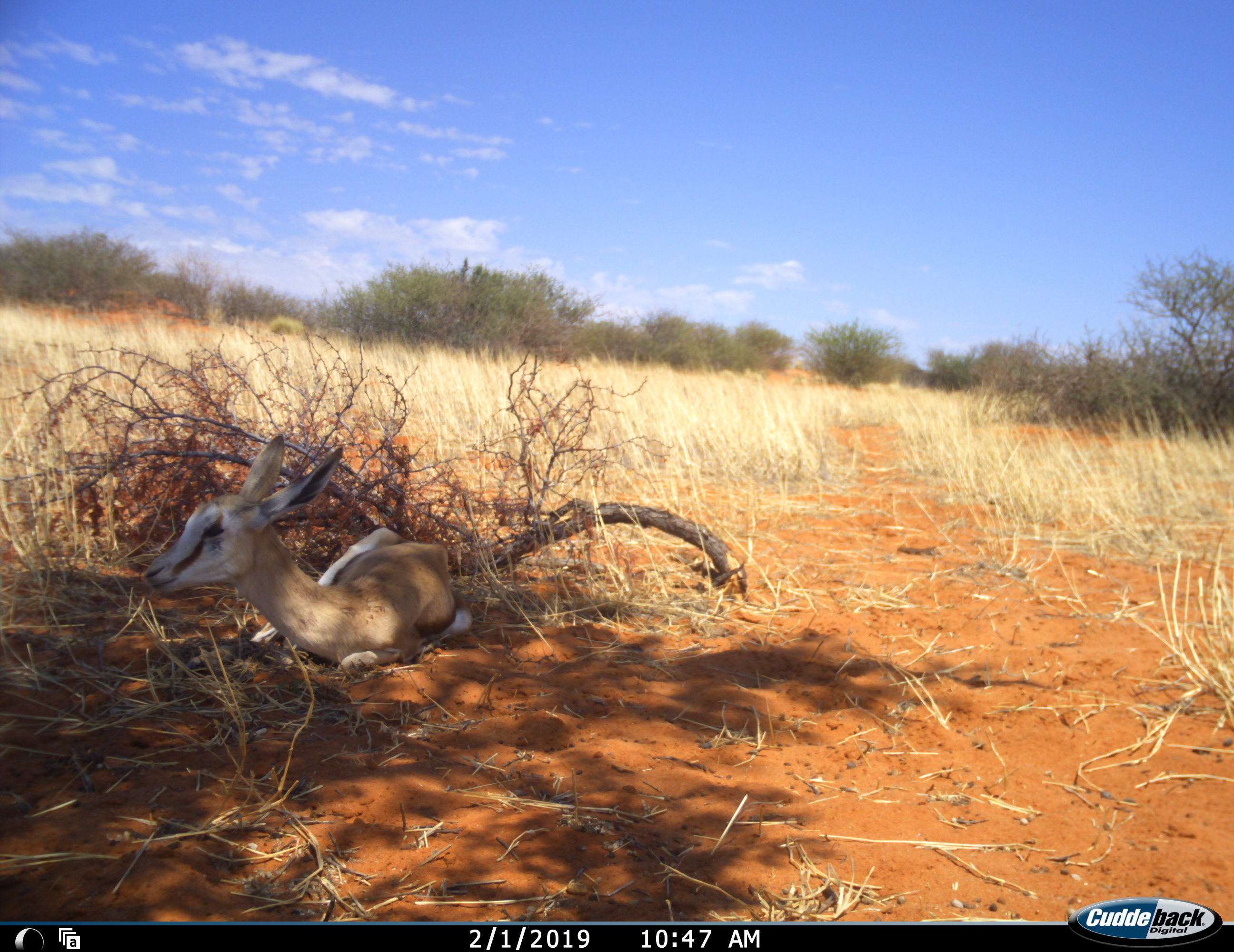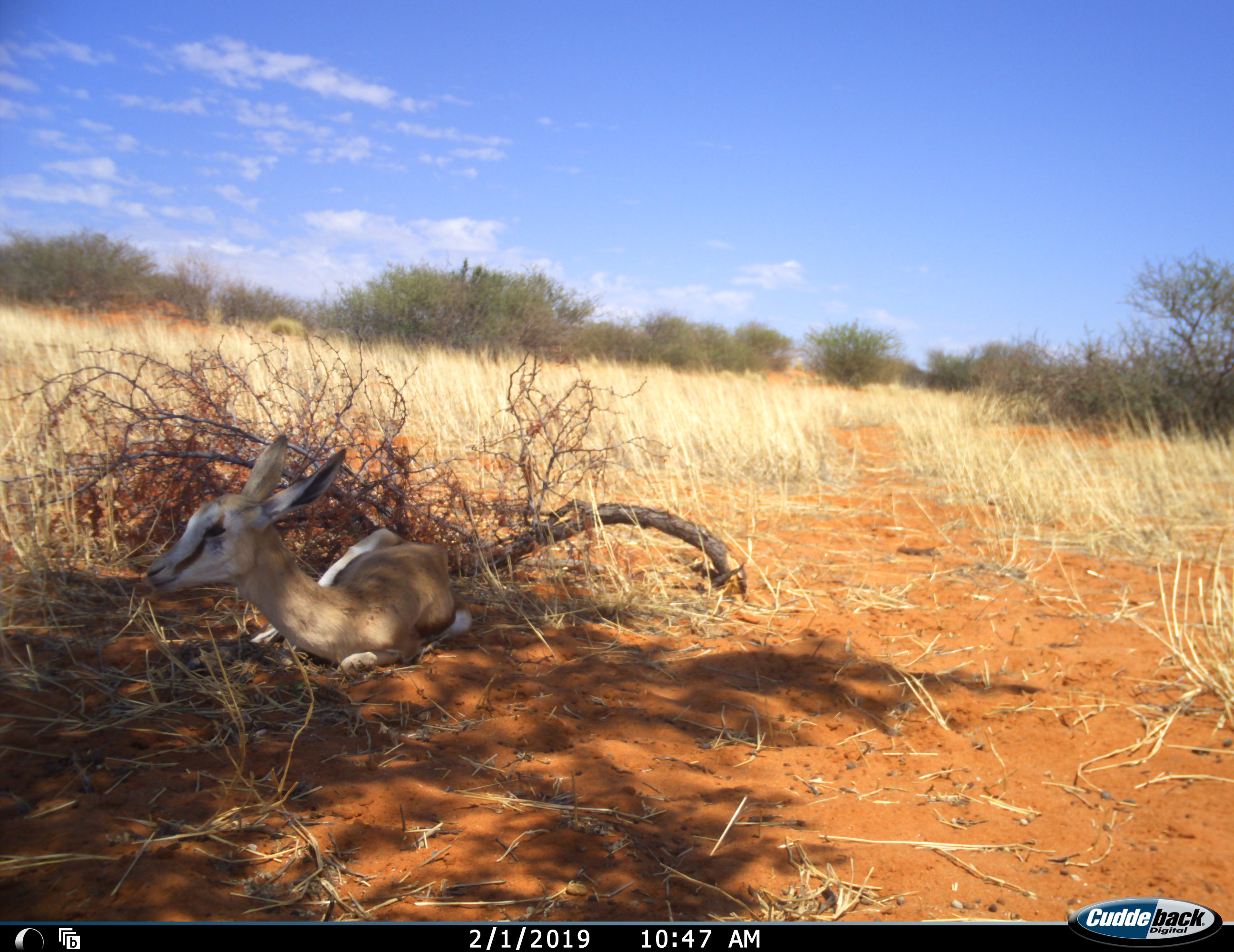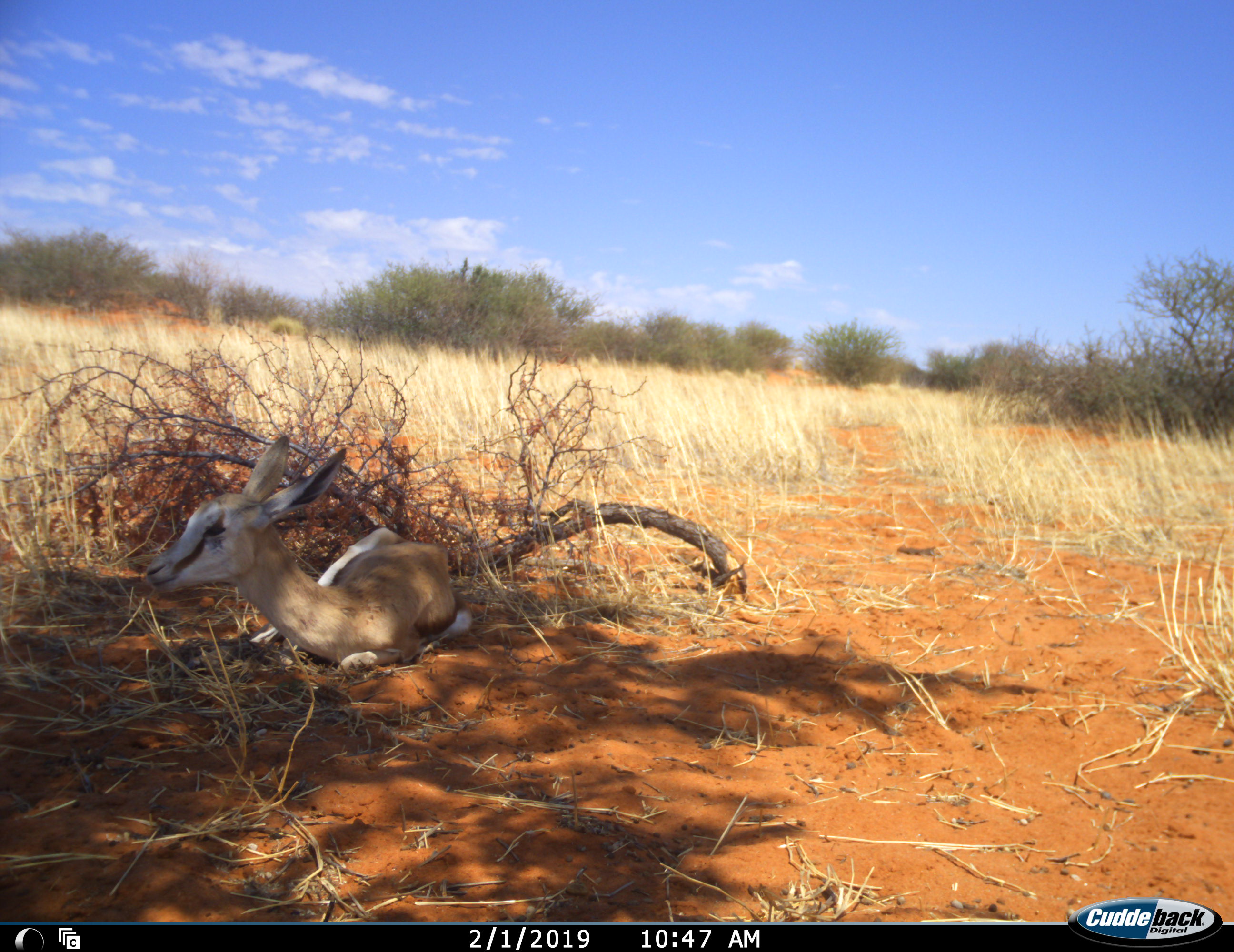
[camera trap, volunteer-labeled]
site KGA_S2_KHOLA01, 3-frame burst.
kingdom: Animalia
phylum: Chordata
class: Mammalia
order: Artiodactyla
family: Bovidae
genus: Antidorcas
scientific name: Antidorcas marsupialis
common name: springbok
Springbok (Antidorcas marsupialis), count 1. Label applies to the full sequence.